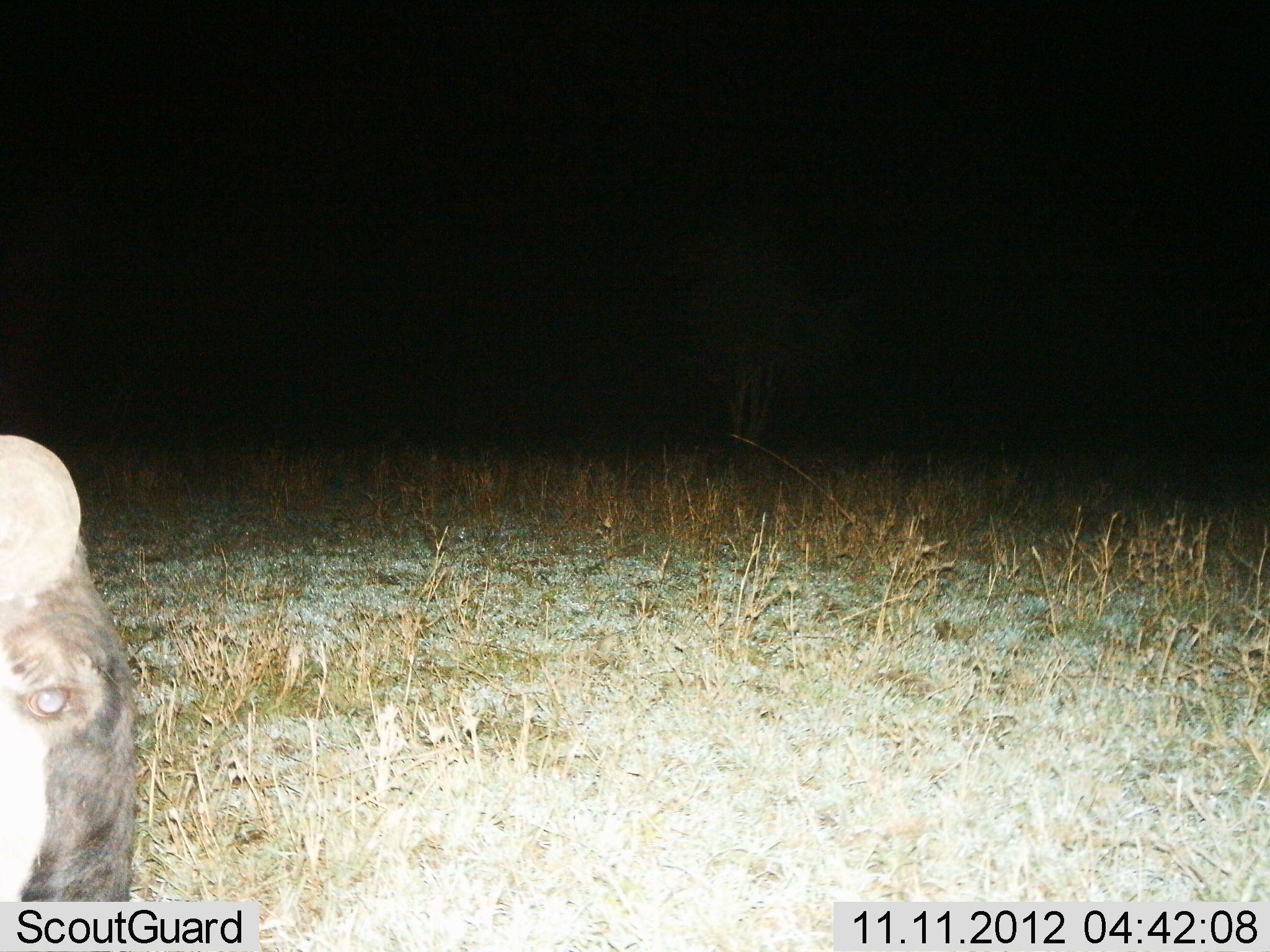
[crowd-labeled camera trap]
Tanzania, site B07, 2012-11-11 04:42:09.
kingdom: Animalia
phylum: Chordata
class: Mammalia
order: Artiodactyla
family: Bovidae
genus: Connochaetes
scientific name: Connochaetes taurinus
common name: blue wildebeest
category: wildebeest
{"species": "wildebeest (blue wildebeest) (Connochaetes taurinus)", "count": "1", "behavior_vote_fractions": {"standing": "70%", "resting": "10%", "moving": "0%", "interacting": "0%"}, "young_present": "0%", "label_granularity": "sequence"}